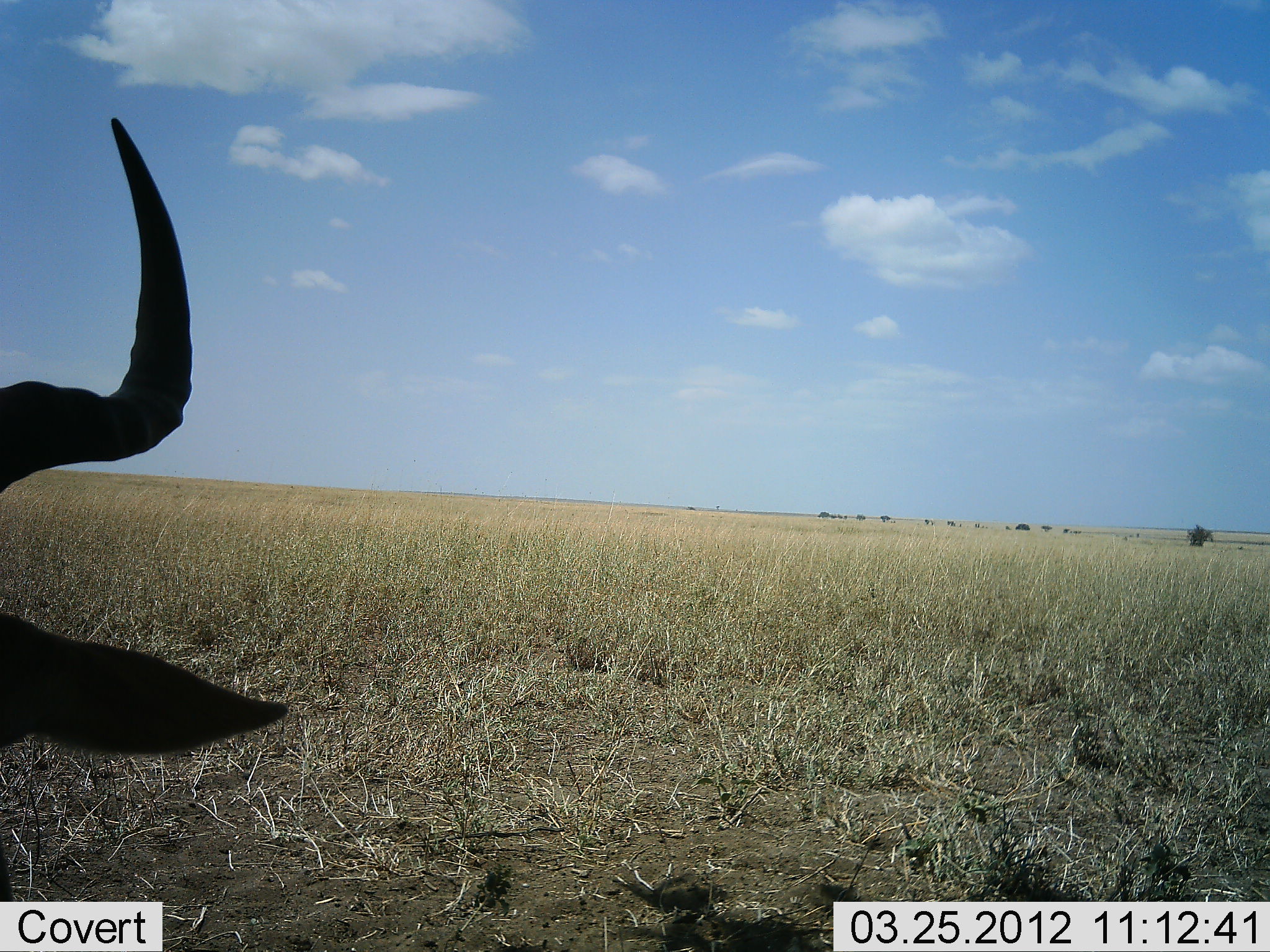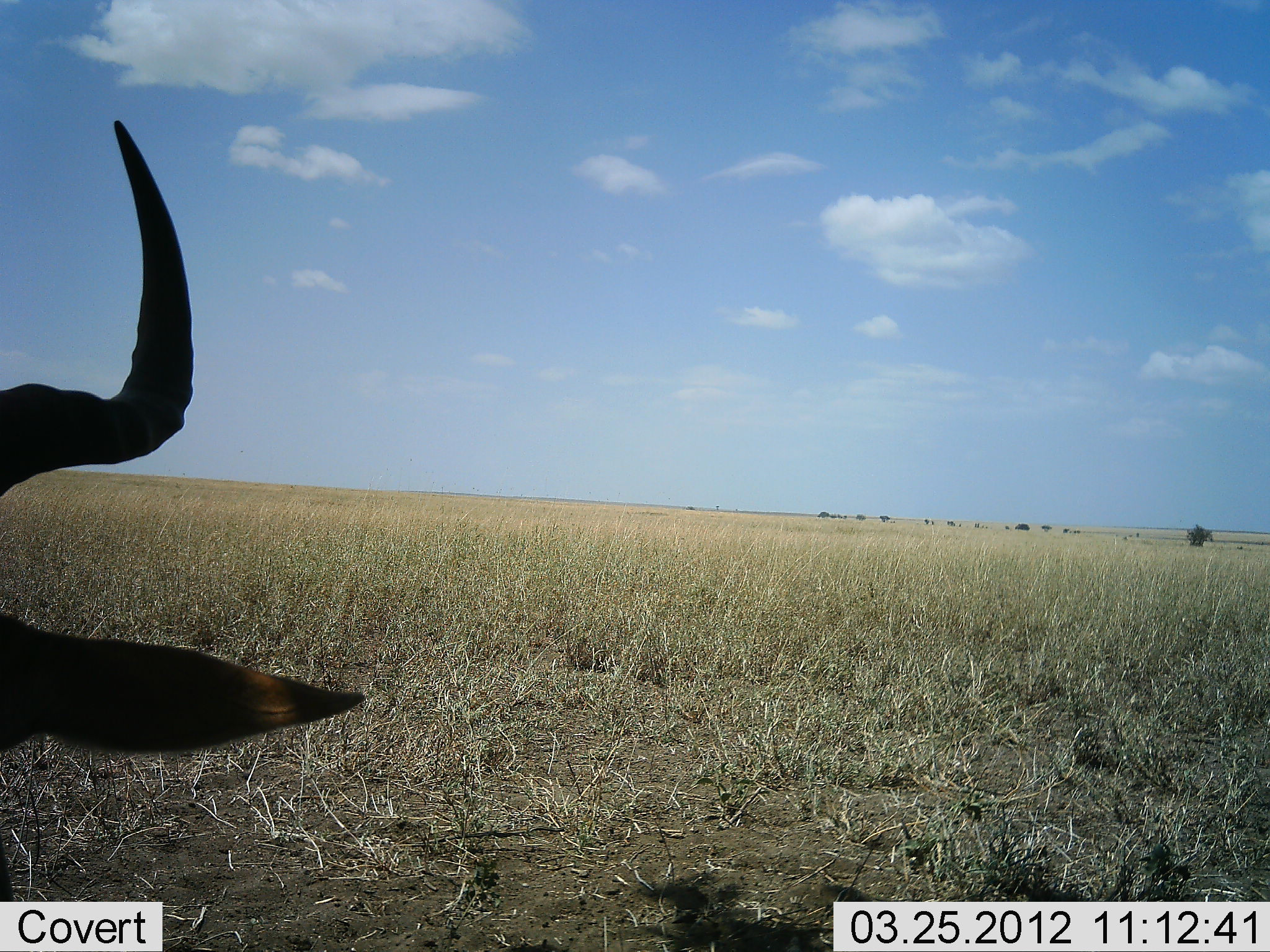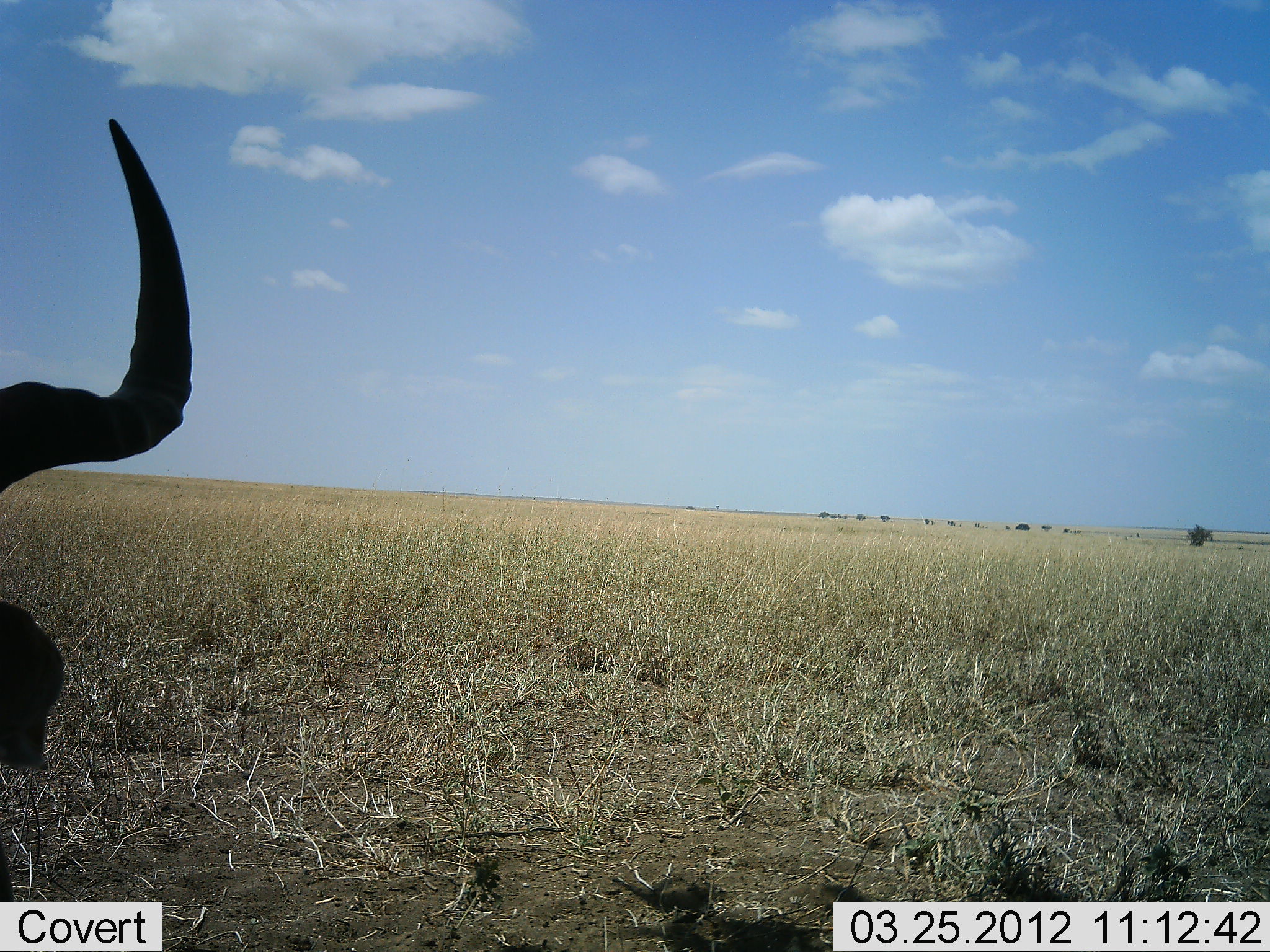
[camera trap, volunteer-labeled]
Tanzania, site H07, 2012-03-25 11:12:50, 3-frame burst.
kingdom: Animalia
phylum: Chordata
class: Mammalia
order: Artiodactyla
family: Bovidae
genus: Alcelaphus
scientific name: Alcelaphus buselaphus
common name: hartebeest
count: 1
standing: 29%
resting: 64%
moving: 7%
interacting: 0%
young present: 0%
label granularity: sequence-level